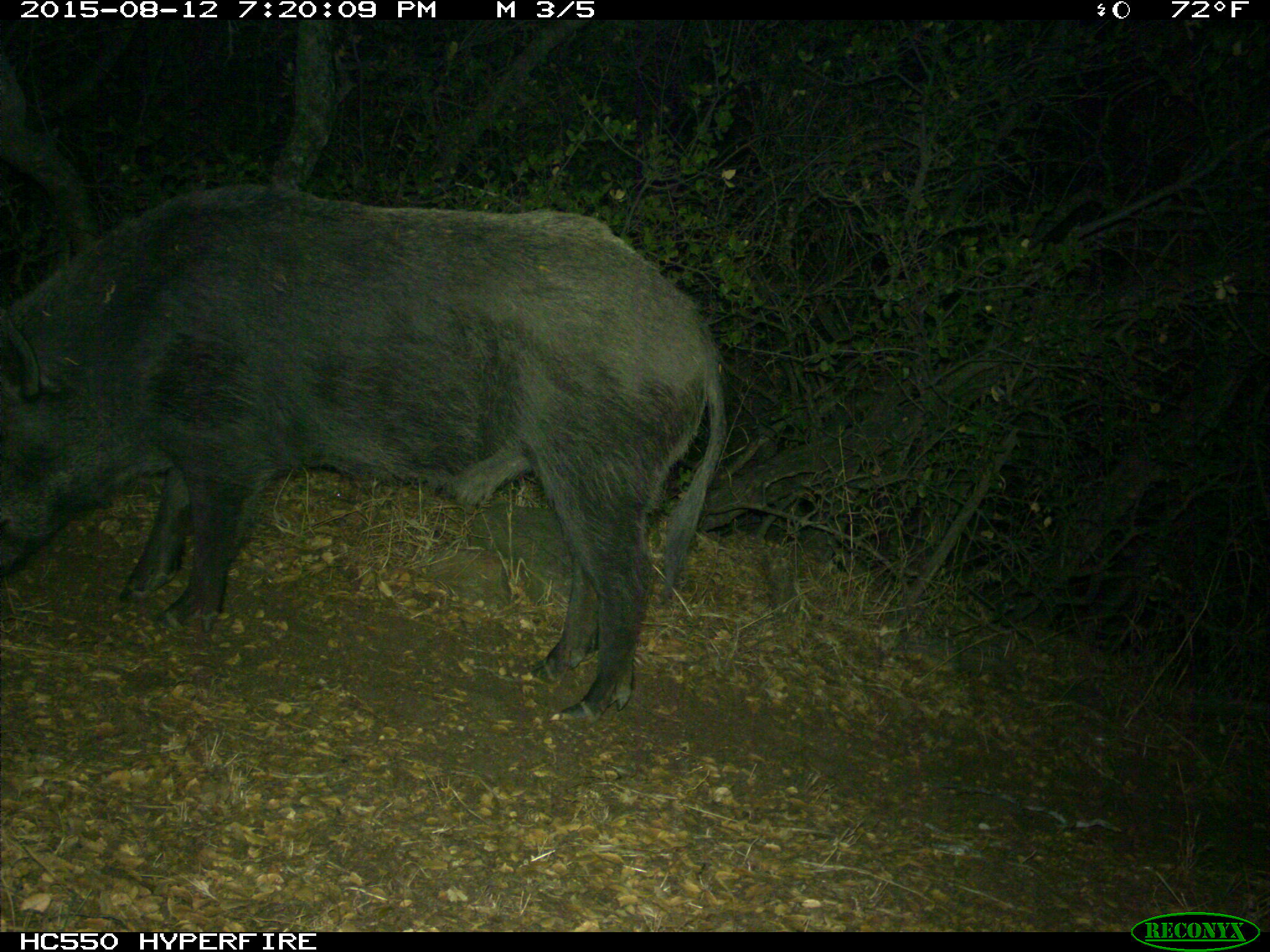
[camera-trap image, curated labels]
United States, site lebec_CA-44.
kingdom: Animalia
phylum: Chordata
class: Mammalia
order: Artiodactyla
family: Suidae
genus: Sus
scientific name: Sus scrofa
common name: wild boar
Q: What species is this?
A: Sus scrofa (wild boar).